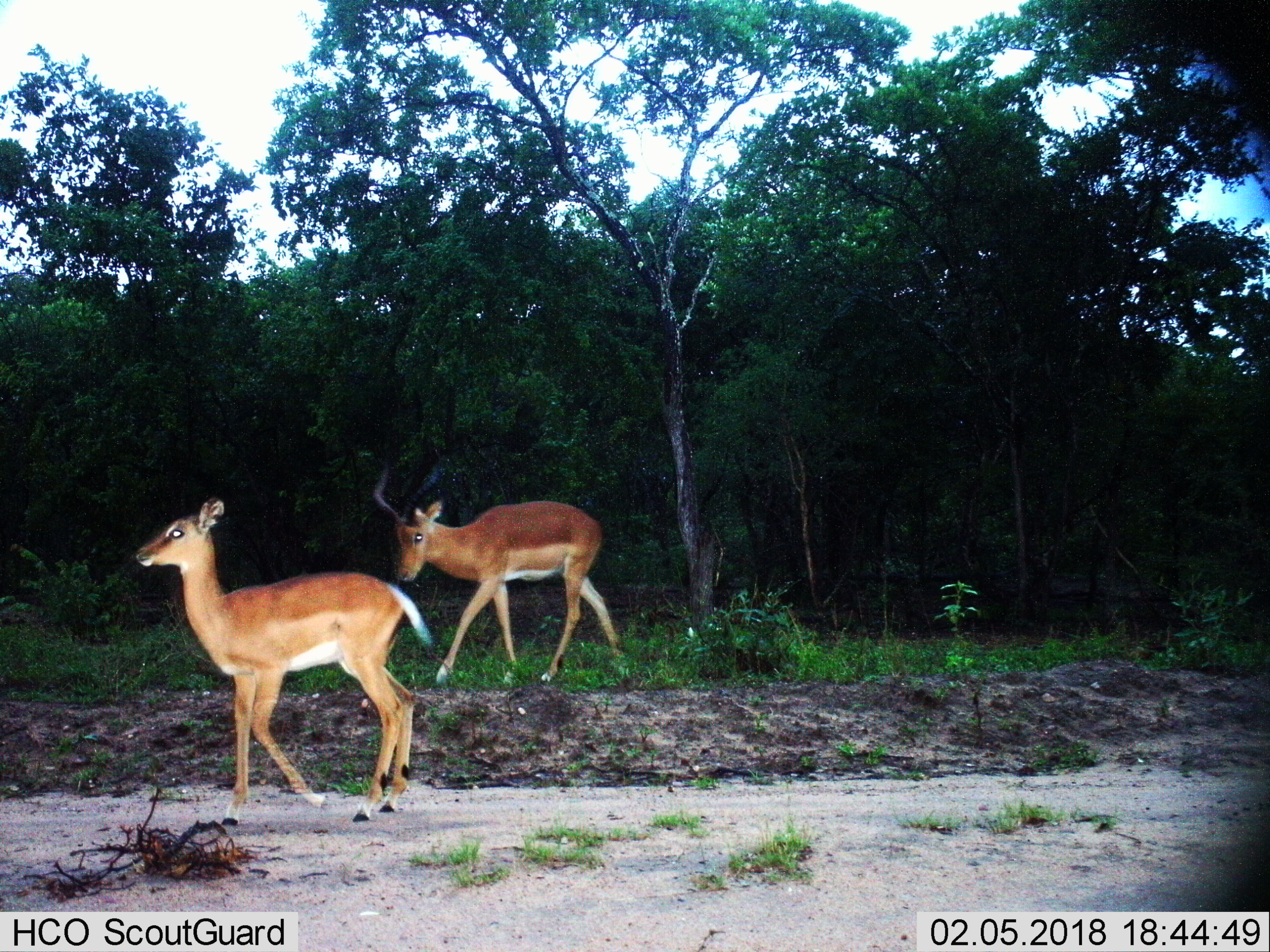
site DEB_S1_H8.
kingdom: Animalia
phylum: Chordata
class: Mammalia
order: Artiodactyla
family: Bovidae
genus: Aepyceros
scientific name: Aepyceros melampus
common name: impala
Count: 2.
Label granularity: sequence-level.